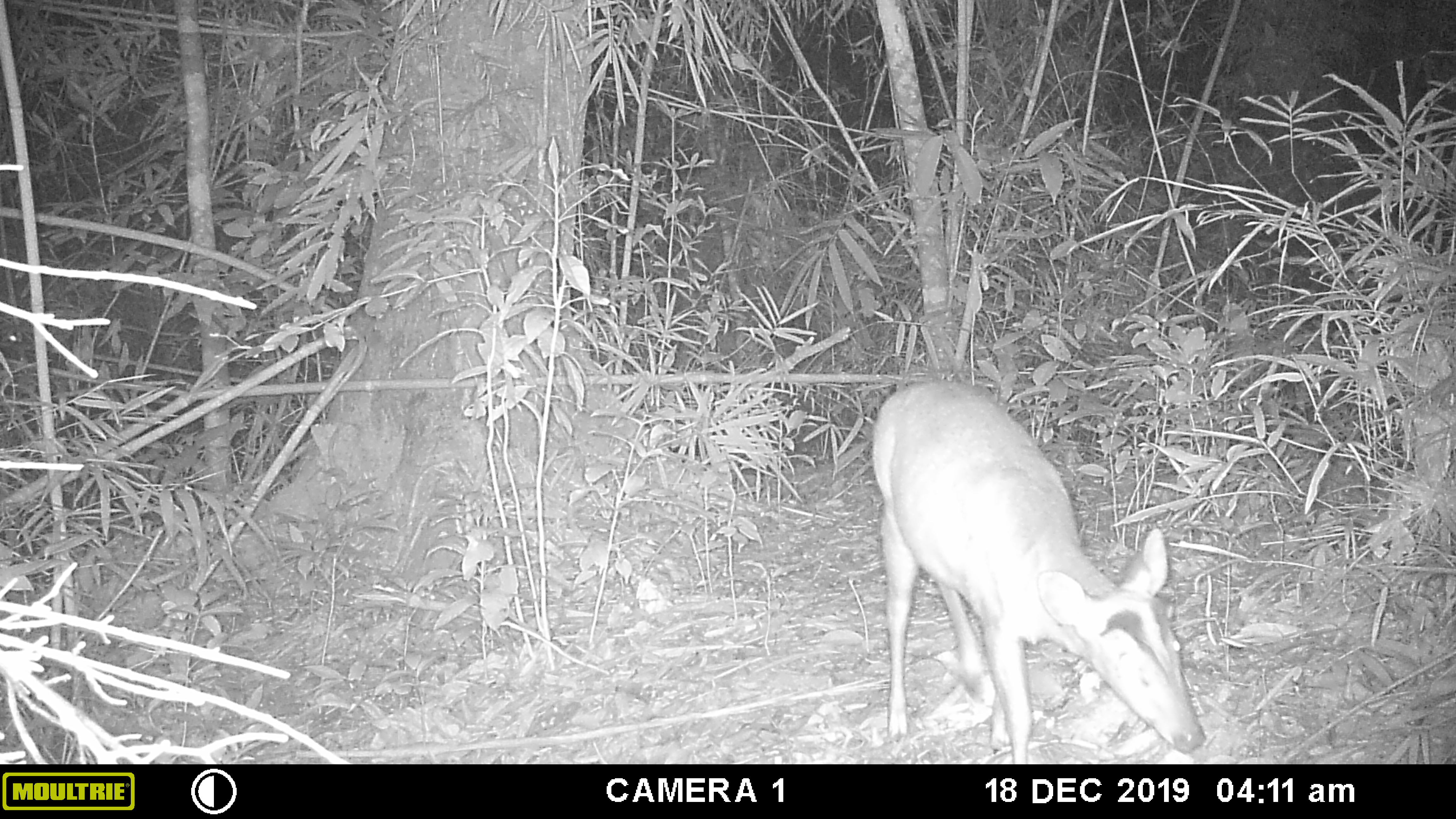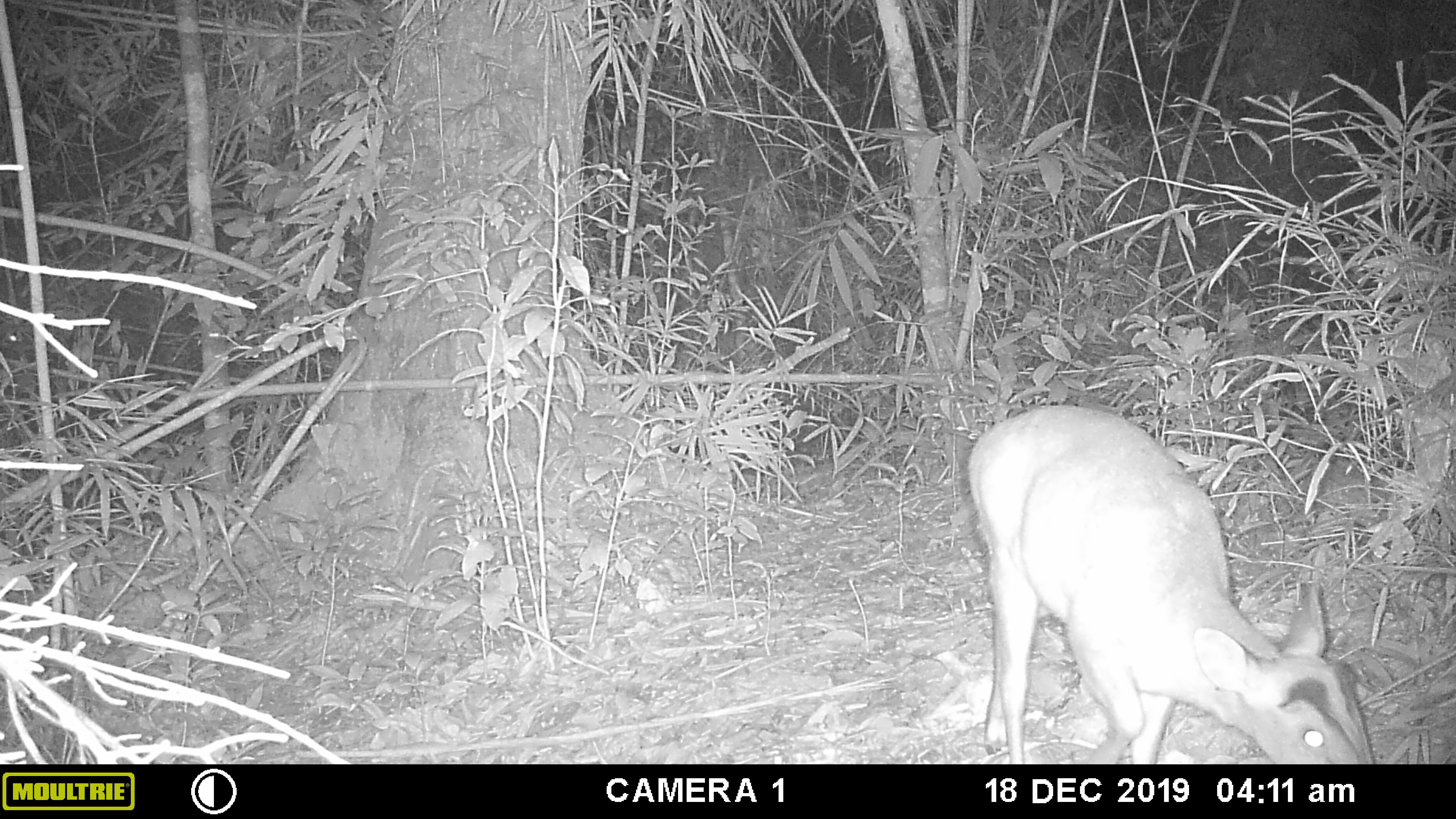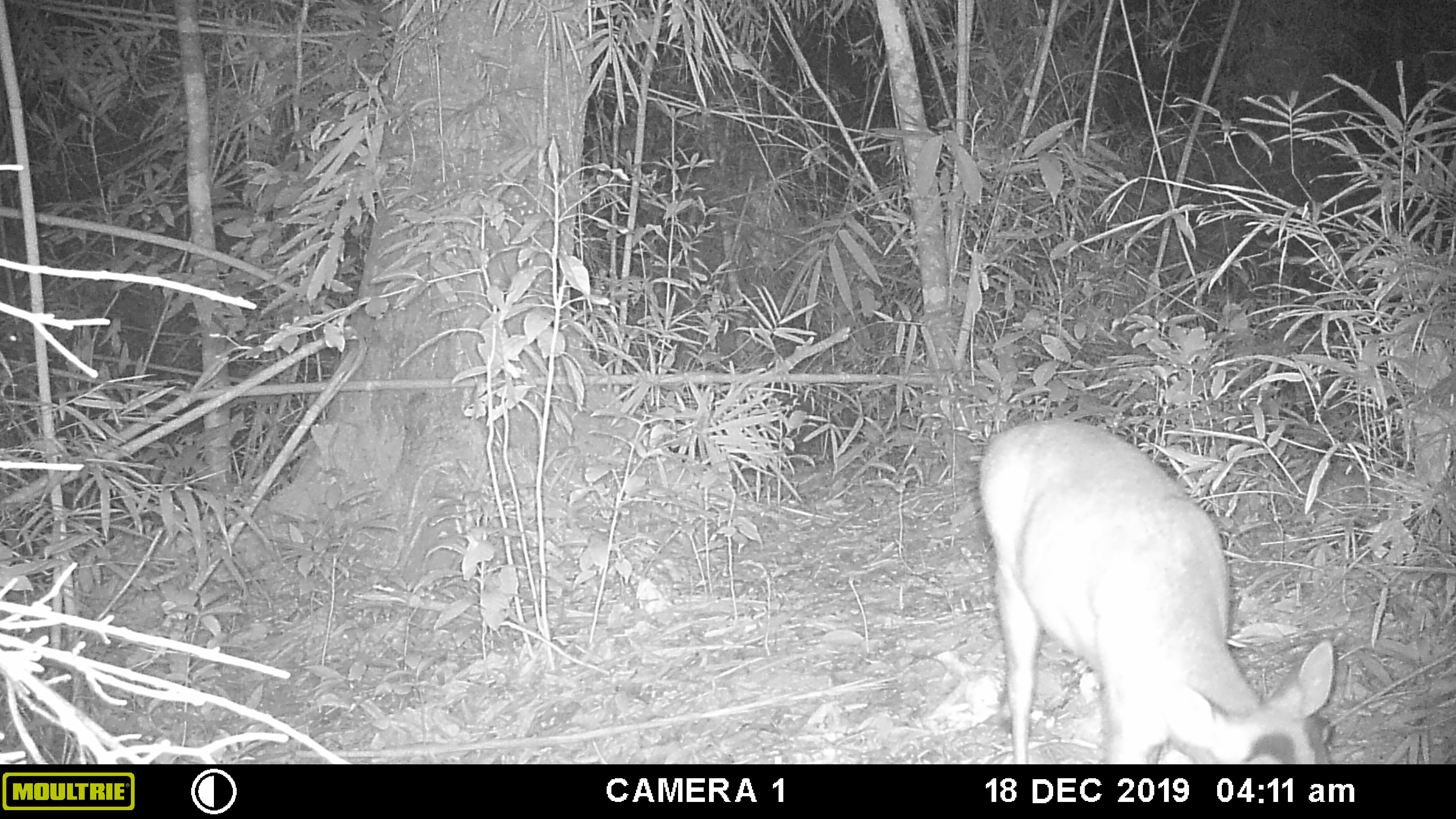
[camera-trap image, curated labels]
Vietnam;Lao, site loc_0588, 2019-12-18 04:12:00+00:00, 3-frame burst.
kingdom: Animalia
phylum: Chordata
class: Mammalia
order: Artiodactyla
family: Cervidae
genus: Muntiacus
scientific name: Muntiacus muntjak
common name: red muntjac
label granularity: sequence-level